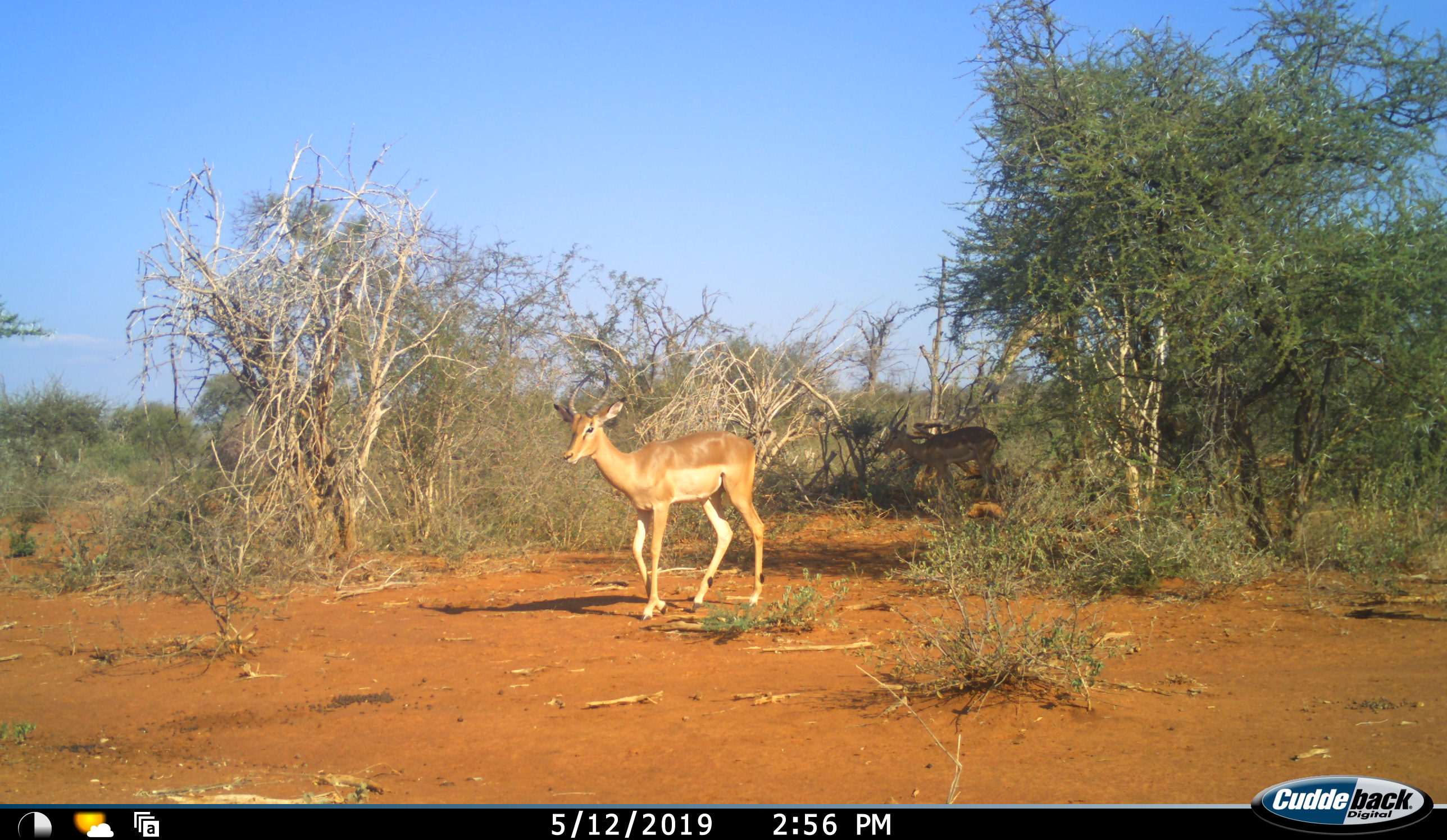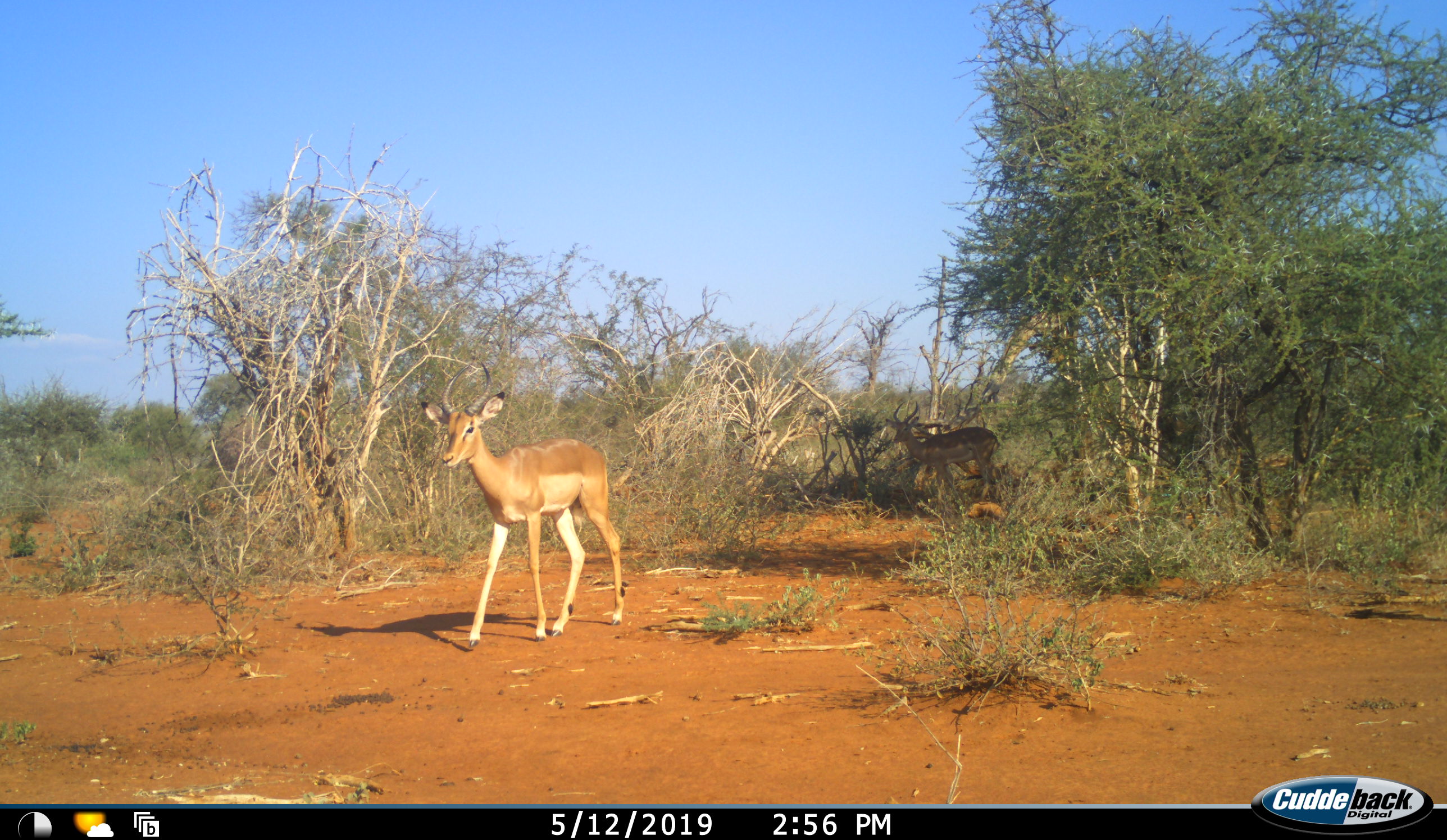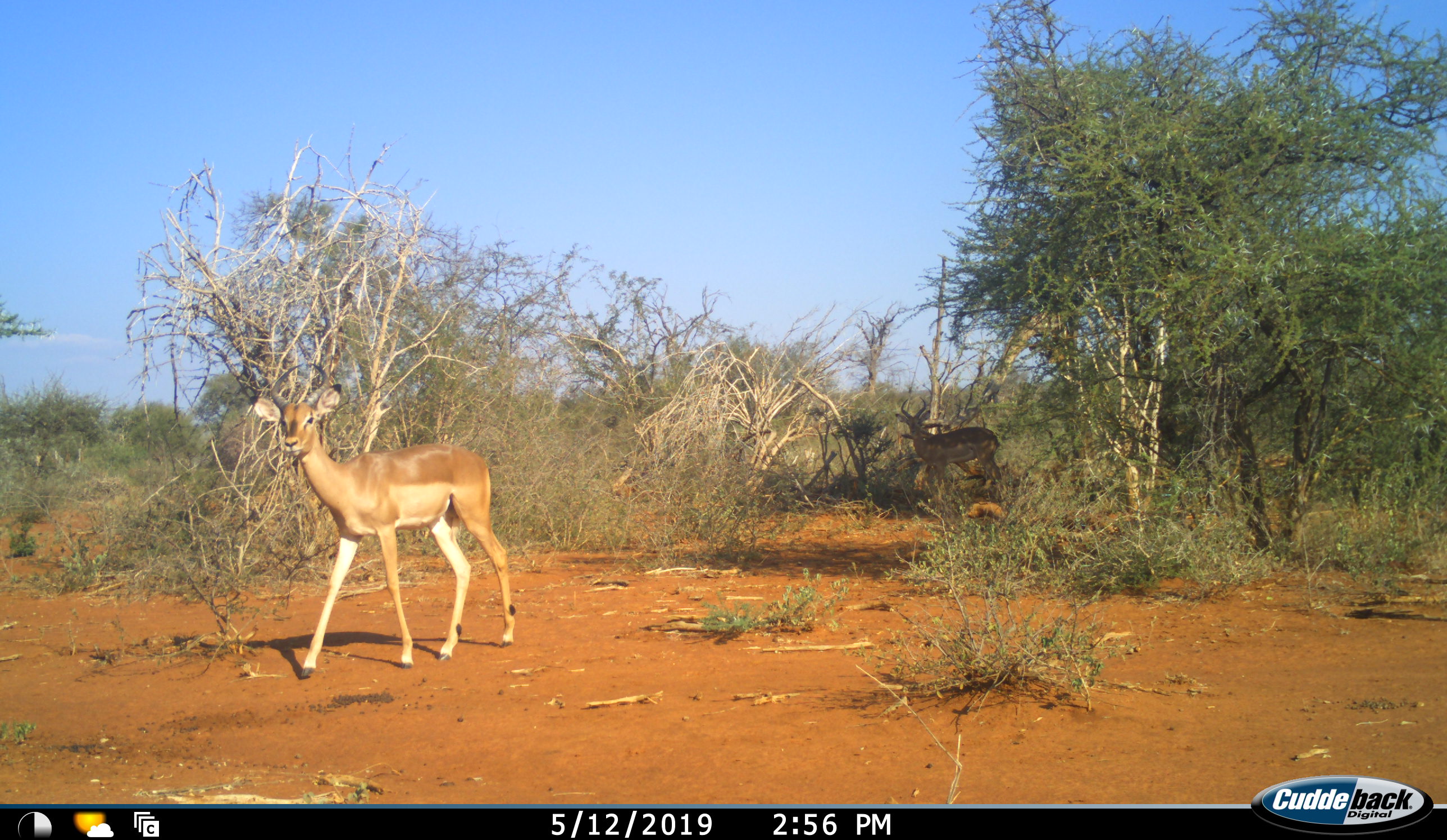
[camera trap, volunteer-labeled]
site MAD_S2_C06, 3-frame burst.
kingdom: Animalia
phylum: Chordata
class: Mammalia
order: Artiodactyla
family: Bovidae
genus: Aepyceros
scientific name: Aepyceros melampus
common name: impala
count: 2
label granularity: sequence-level